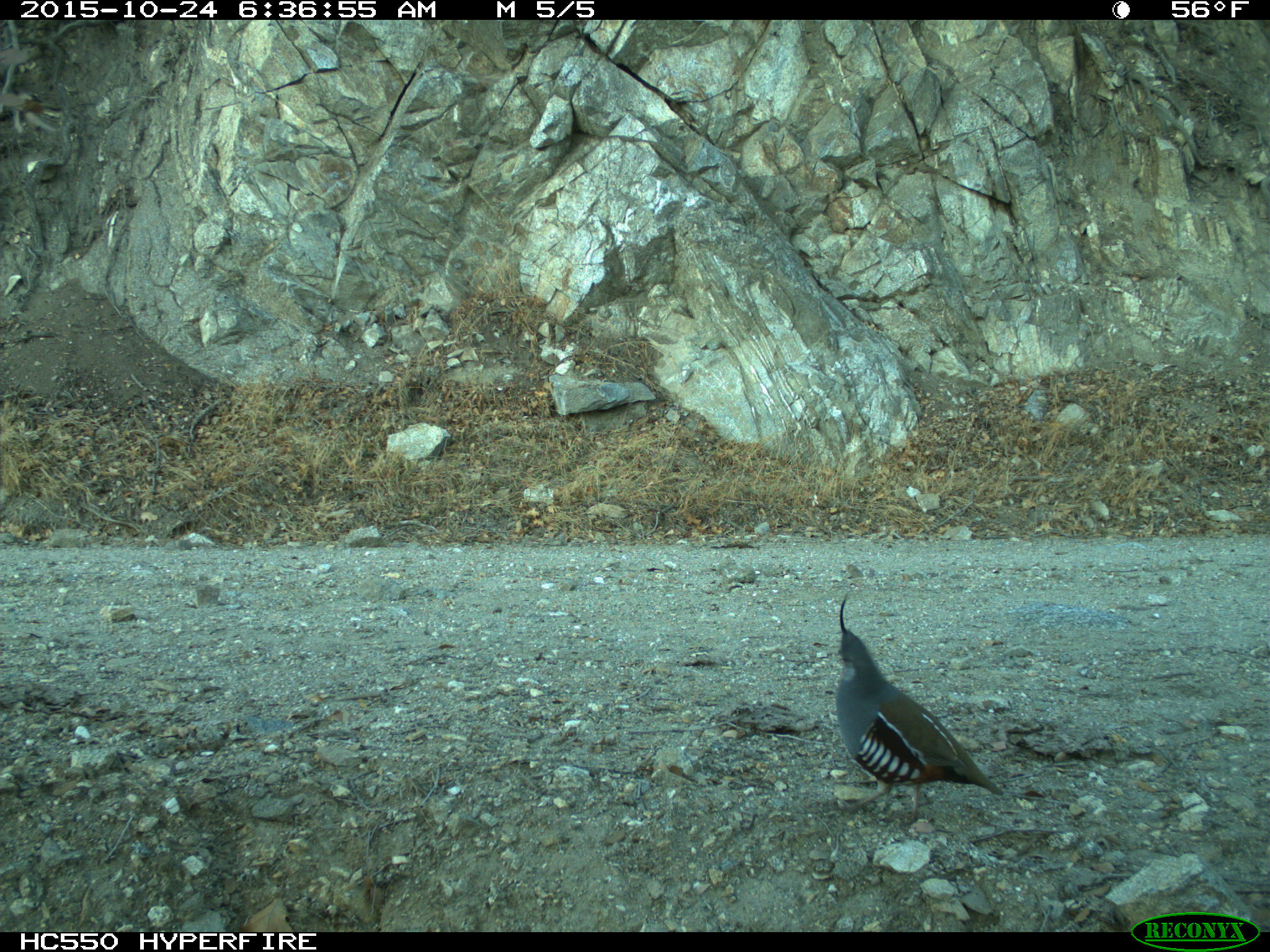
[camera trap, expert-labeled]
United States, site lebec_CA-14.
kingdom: Animalia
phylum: Chordata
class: Aves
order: Galliformes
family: Odontophoridae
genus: Callipepla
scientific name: Callipepla californica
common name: california quail